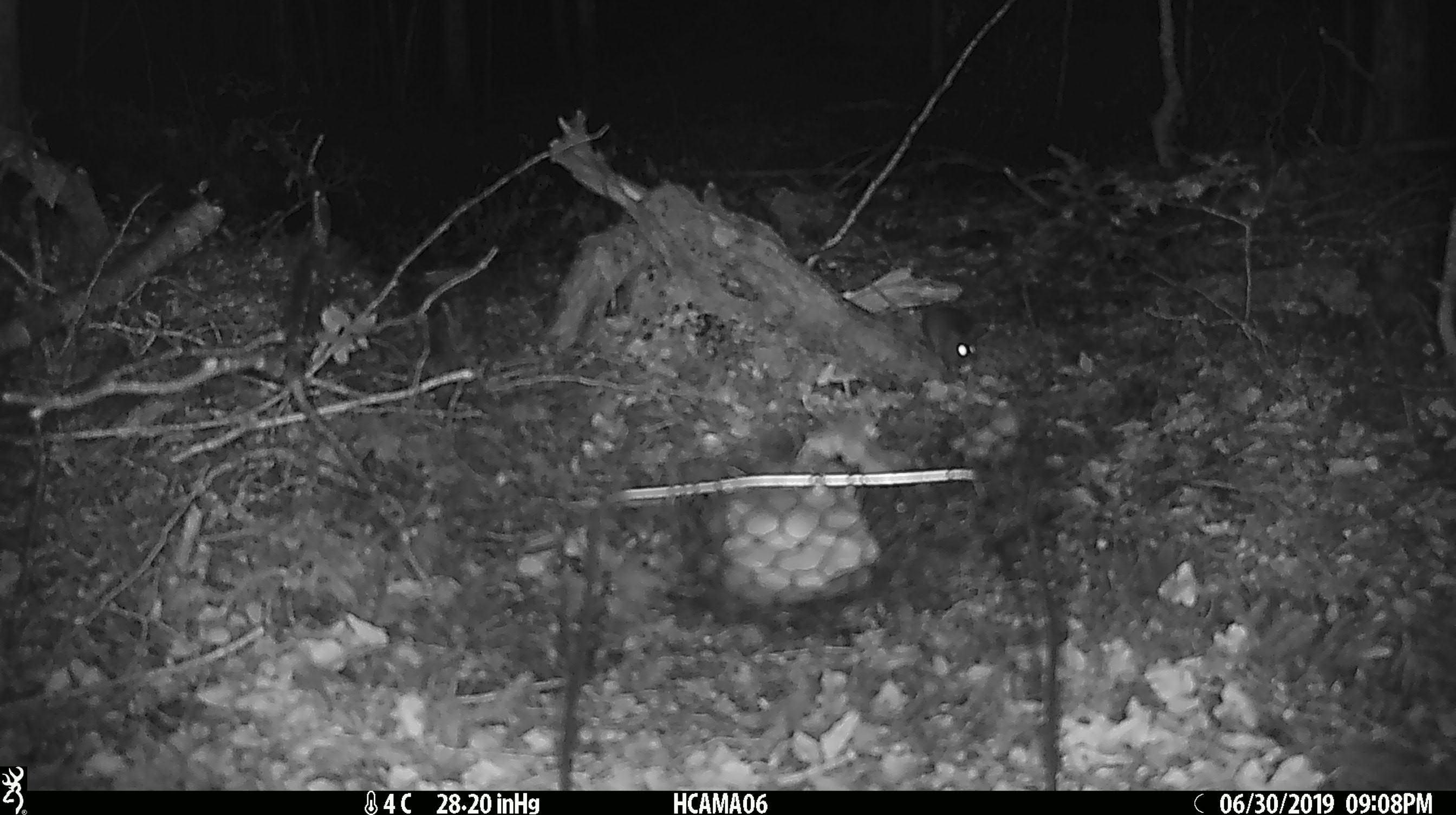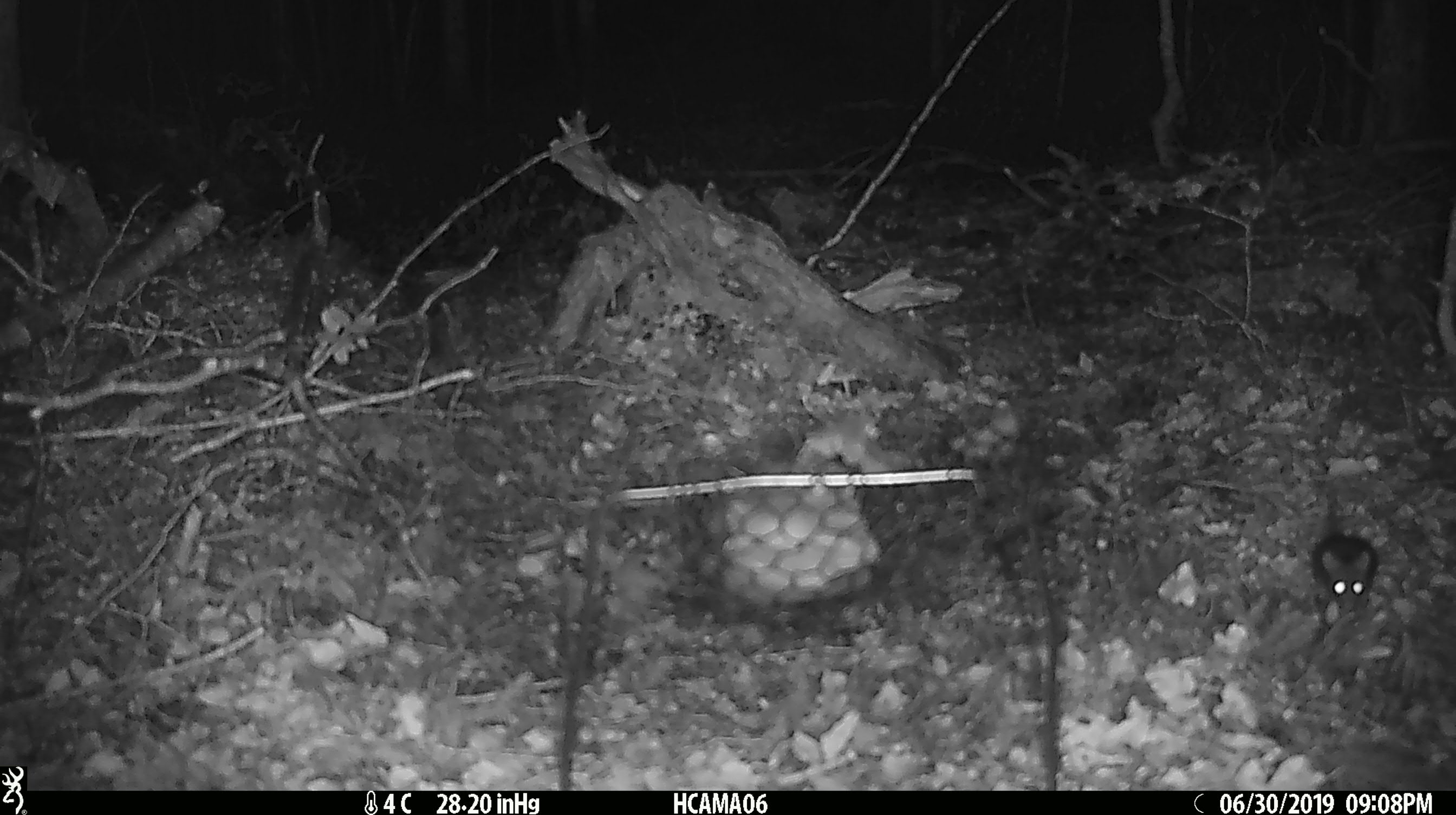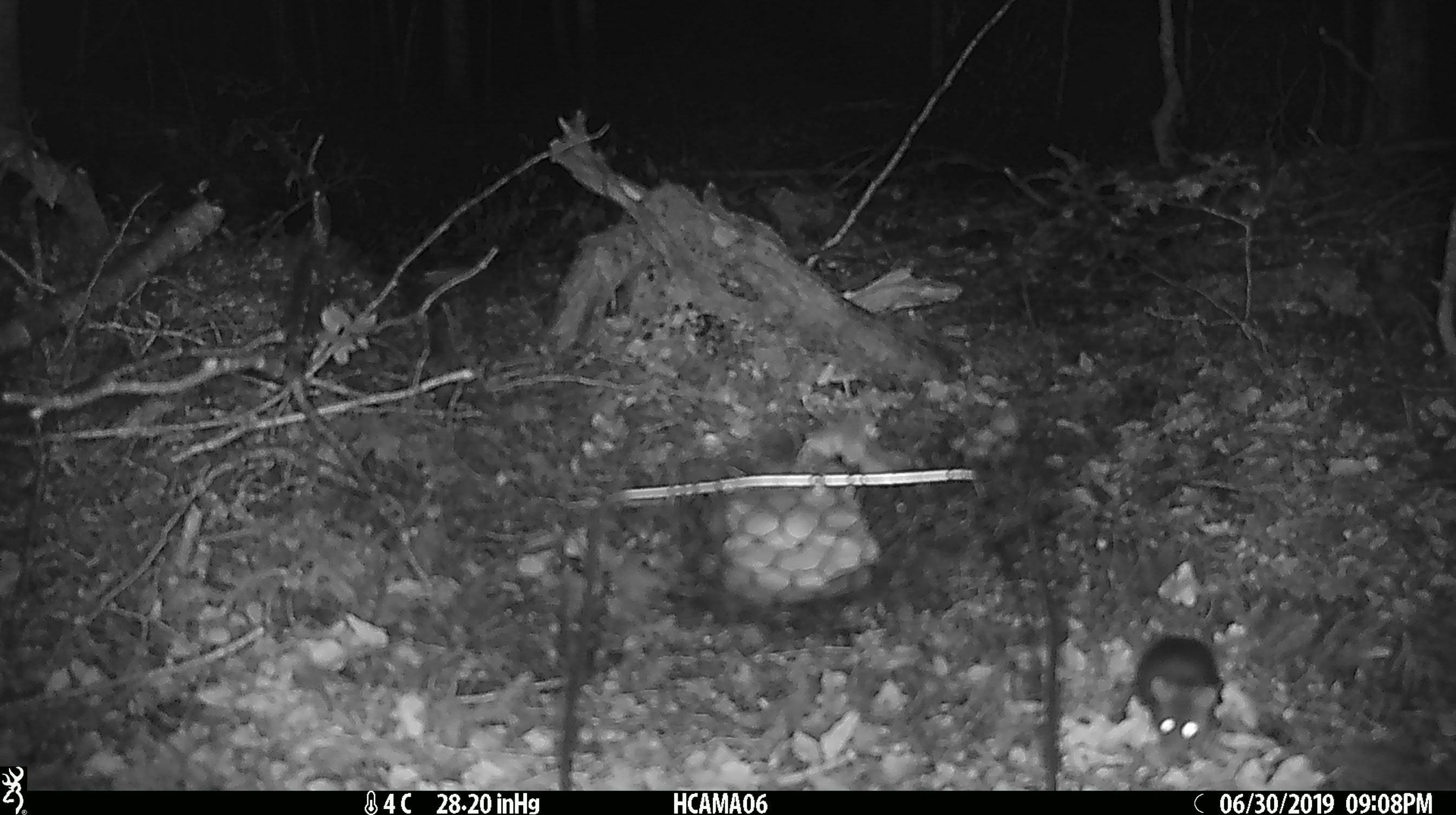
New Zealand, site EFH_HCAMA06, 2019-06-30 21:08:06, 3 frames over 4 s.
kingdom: Animalia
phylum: Chordata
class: Mammalia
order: Rodentia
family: Muridae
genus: Mus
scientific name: Mus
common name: mouse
Mouse (Mus).